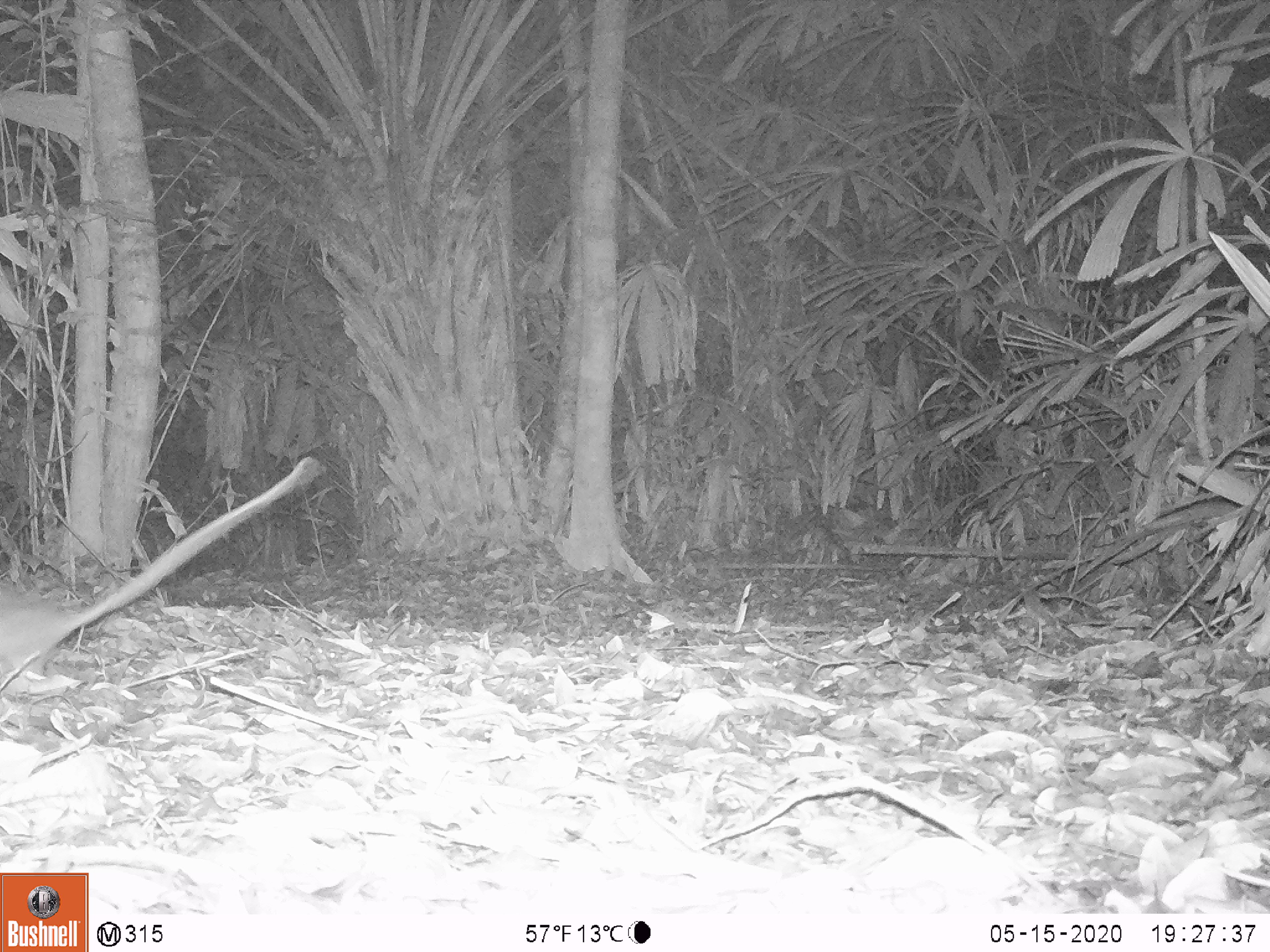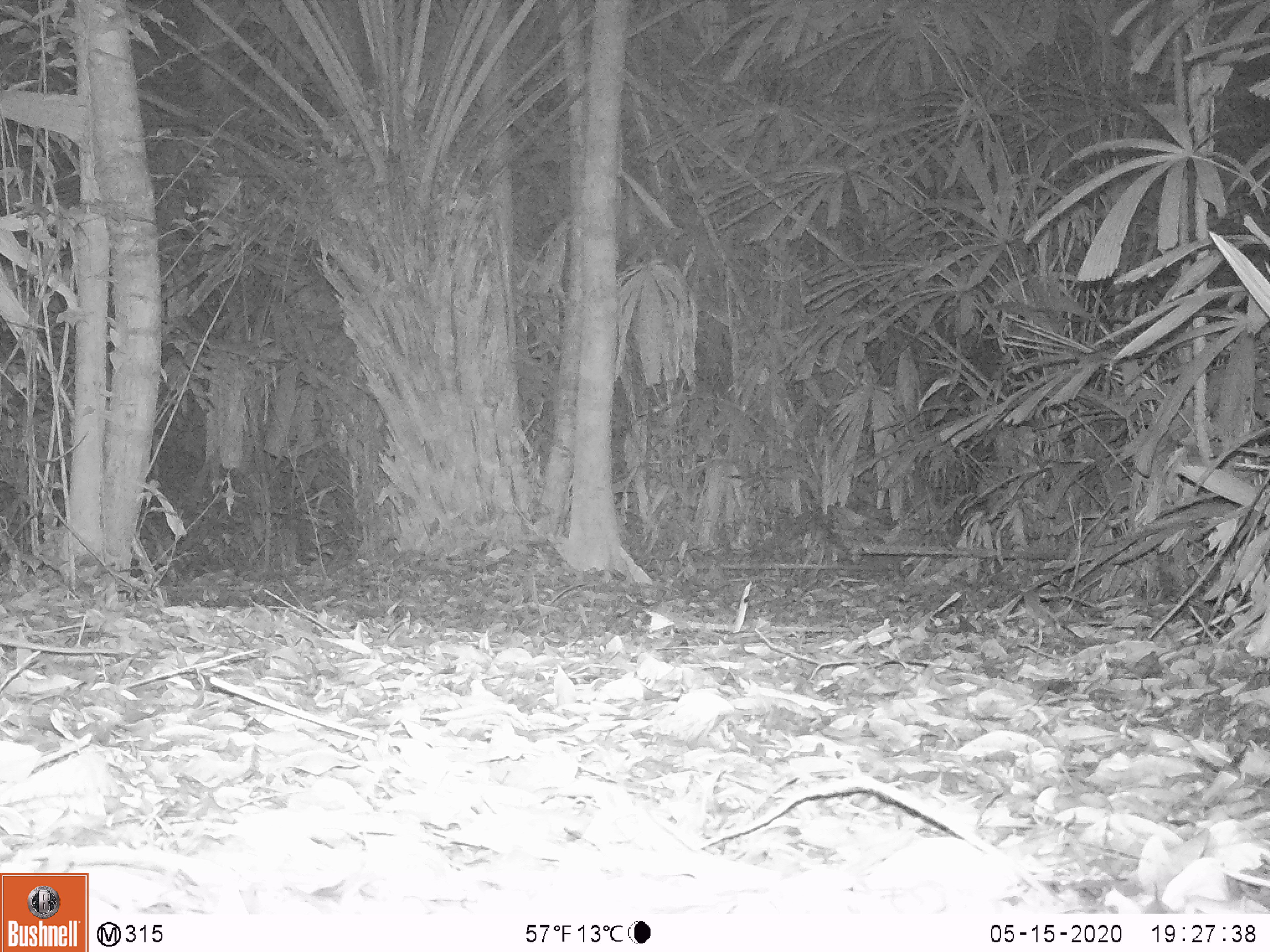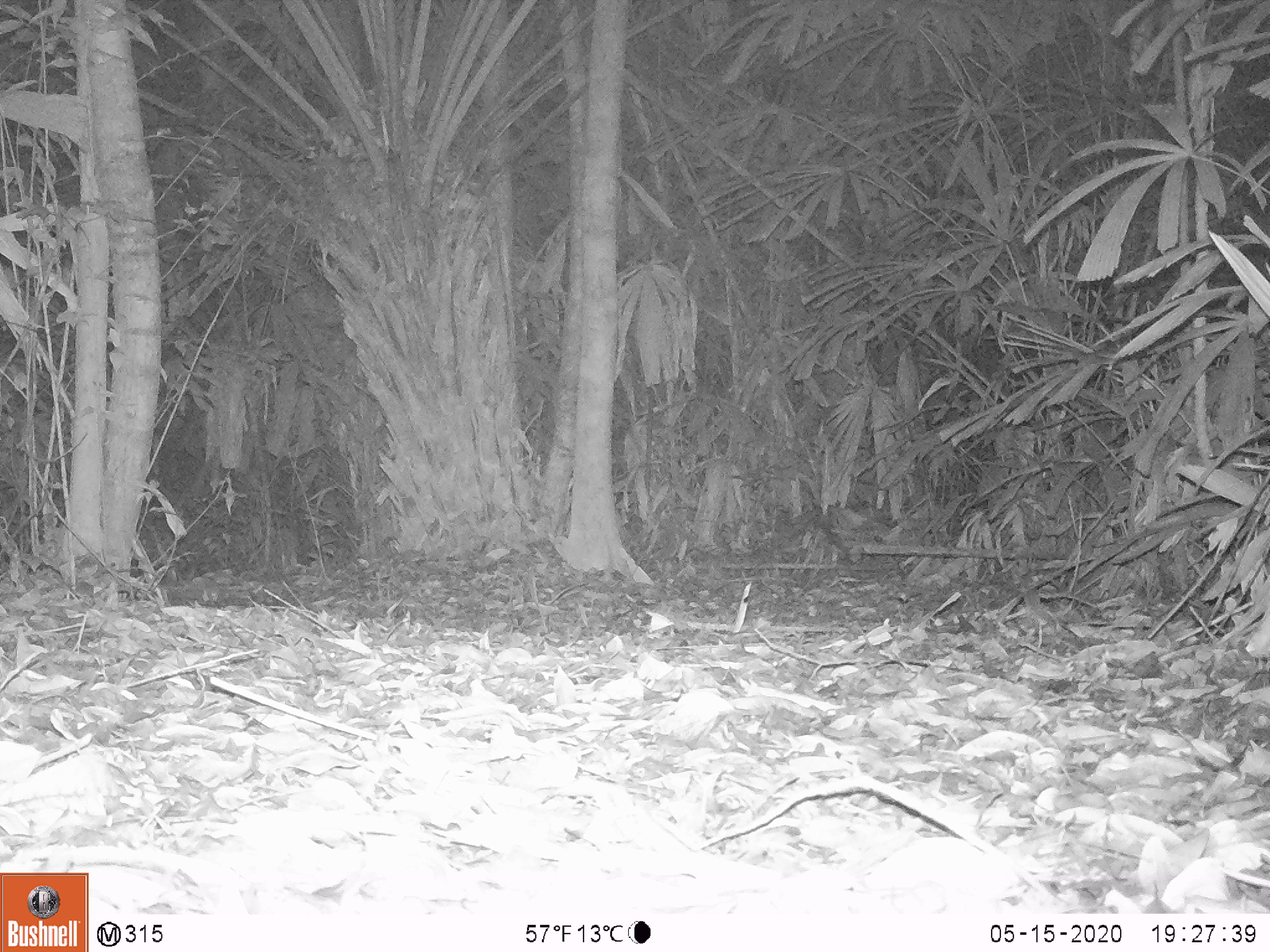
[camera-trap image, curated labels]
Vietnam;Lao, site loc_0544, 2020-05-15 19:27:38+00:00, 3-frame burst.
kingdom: Animalia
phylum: Chordata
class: Mammalia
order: Rodentia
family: Muridae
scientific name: Muridae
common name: old-world mice and rats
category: unidentified murid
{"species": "unidentified murid (old-world mice and rats) (Muridae)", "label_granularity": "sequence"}